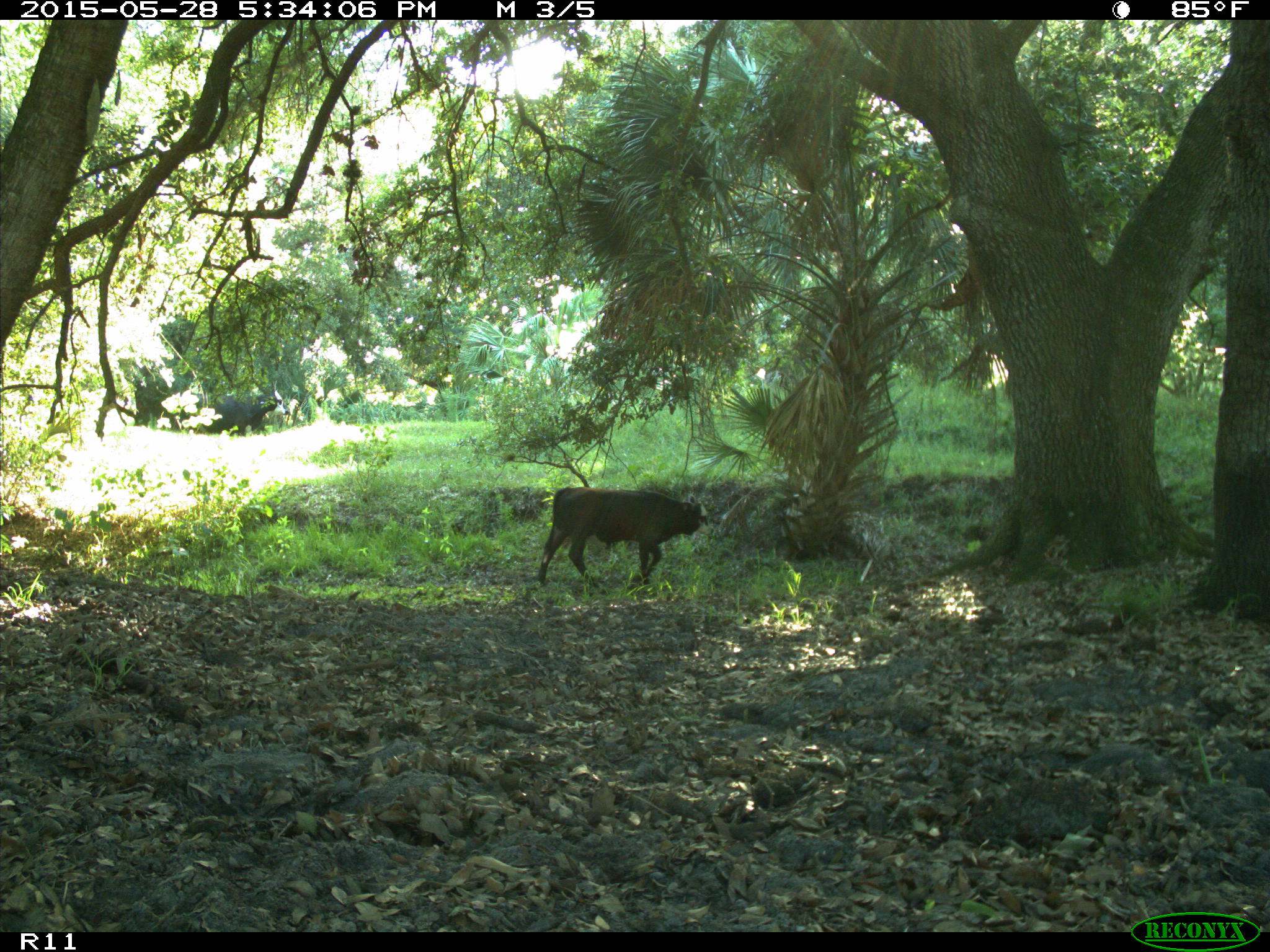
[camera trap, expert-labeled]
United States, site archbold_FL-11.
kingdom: Animalia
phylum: Chordata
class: Mammalia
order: Artiodactyla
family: Bovidae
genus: Bos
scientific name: Bos taurus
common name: domestic cow